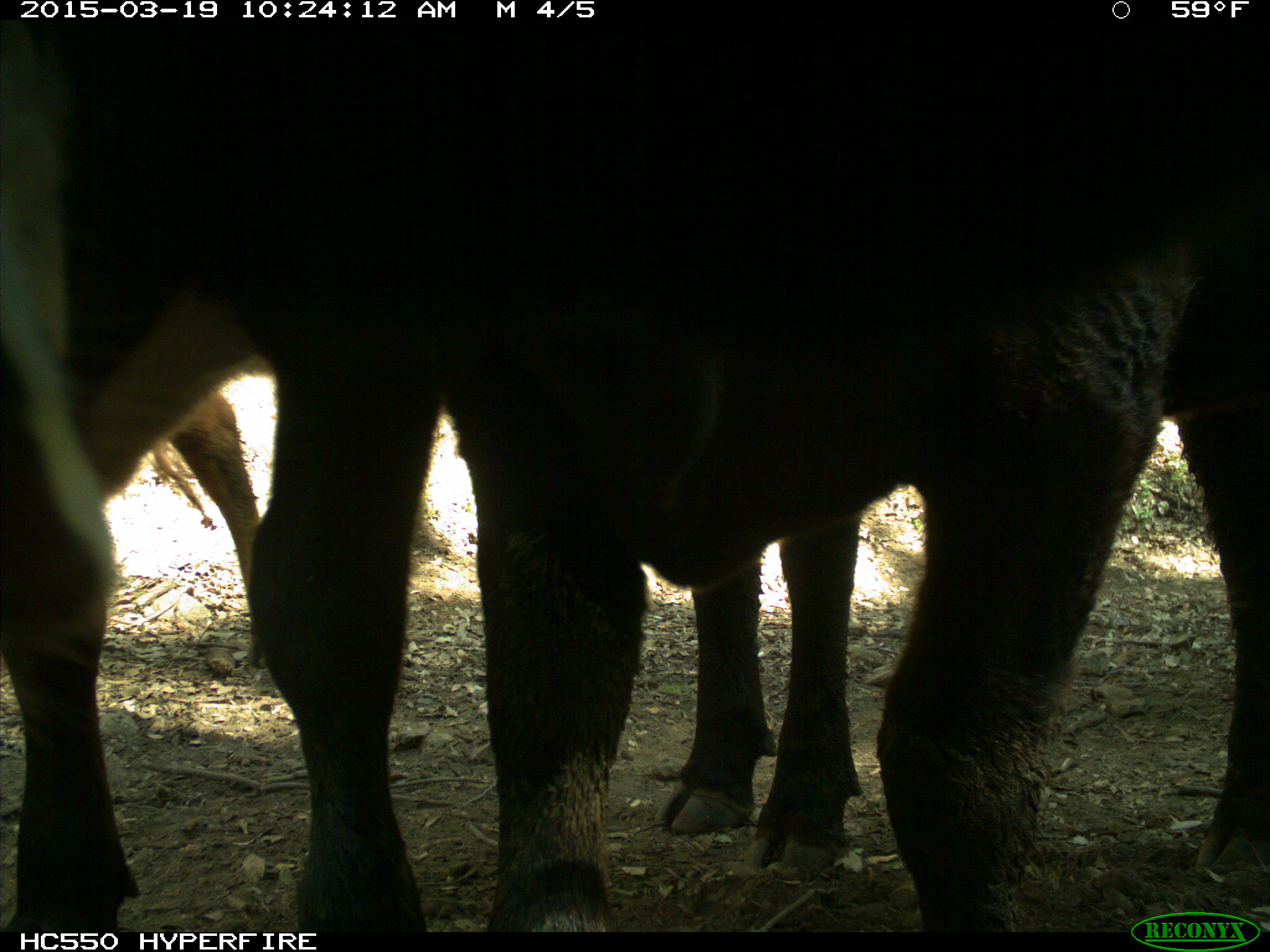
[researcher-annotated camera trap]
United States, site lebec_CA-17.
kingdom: Animalia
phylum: Chordata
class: Mammalia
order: Artiodactyla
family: Bovidae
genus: Bos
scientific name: Bos taurus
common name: domestic cow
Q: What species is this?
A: Bos taurus (domestic cow).